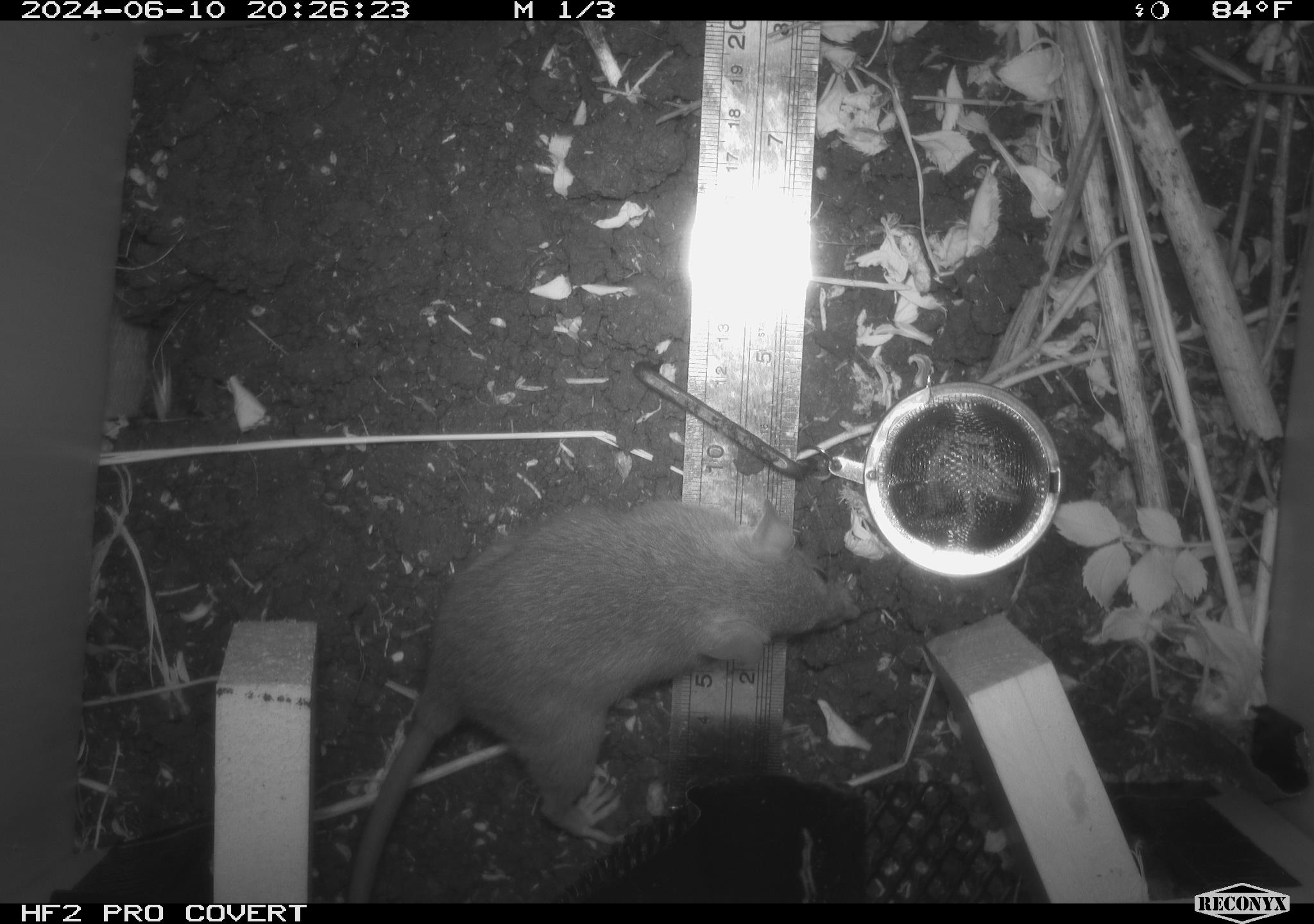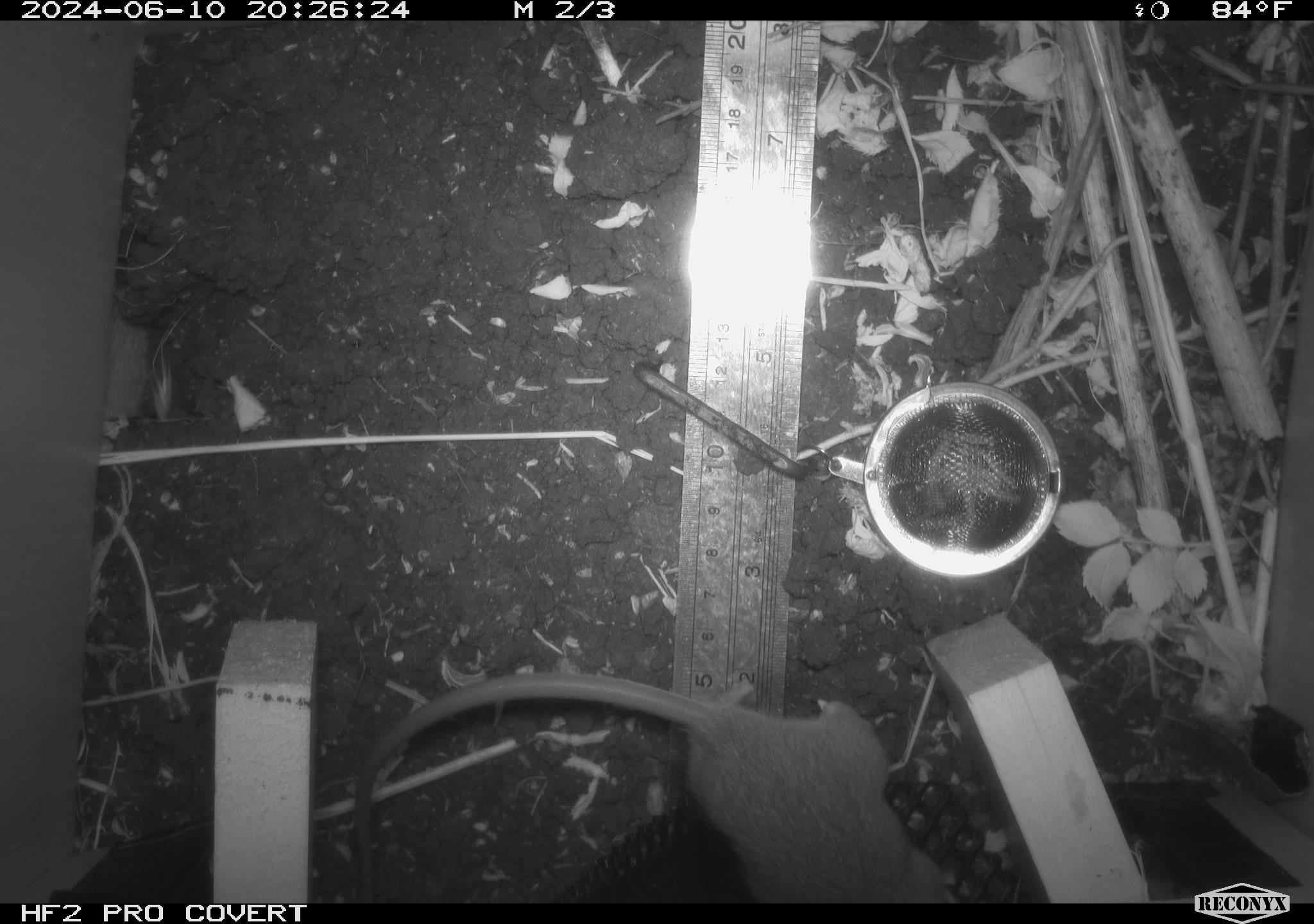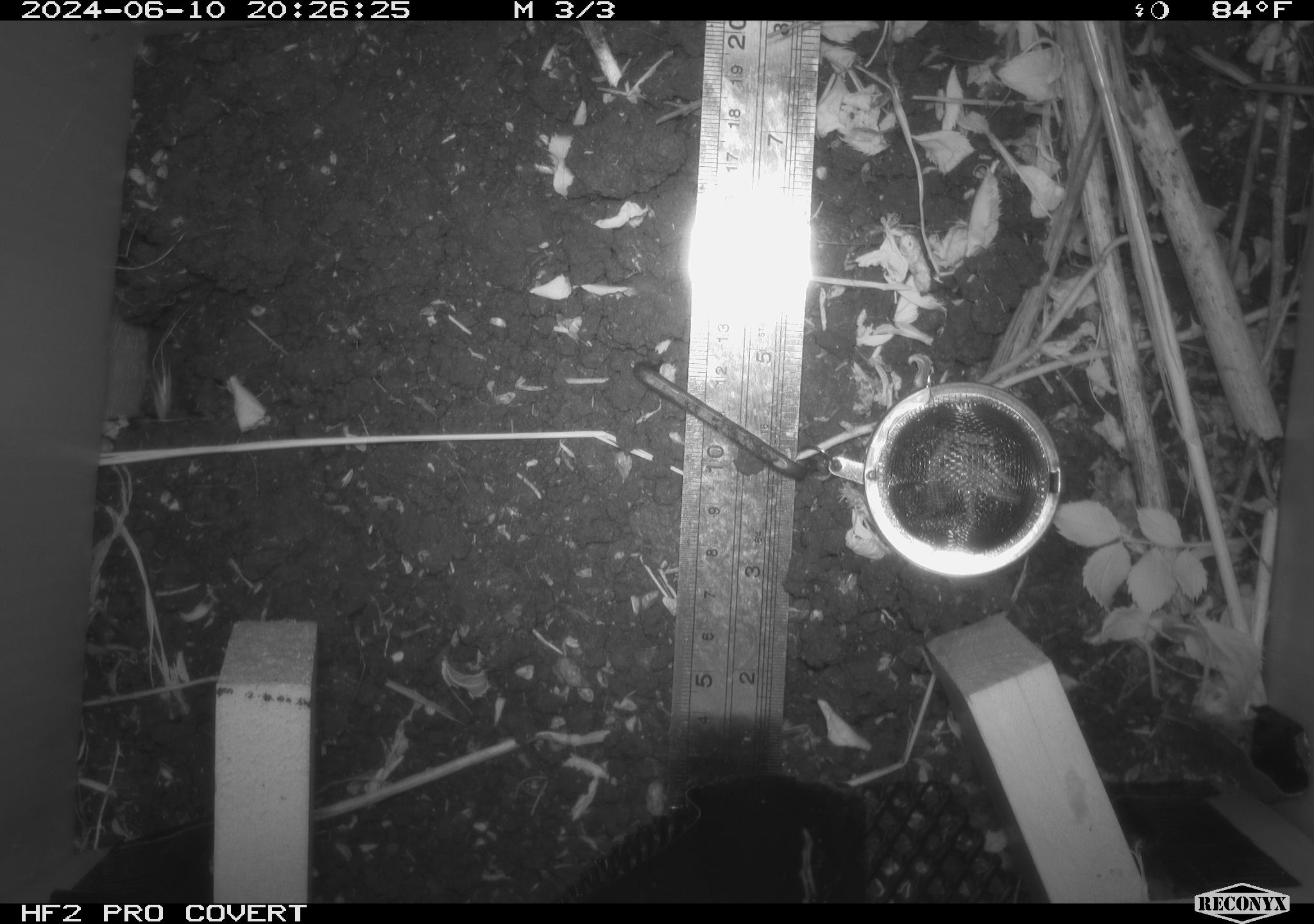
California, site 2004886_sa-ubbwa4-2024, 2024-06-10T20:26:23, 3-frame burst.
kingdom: Animalia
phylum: Chordata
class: Mammalia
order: Rodentia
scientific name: Rodentia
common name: woodrat or rat or mouse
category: woodrat or rat or mouse species